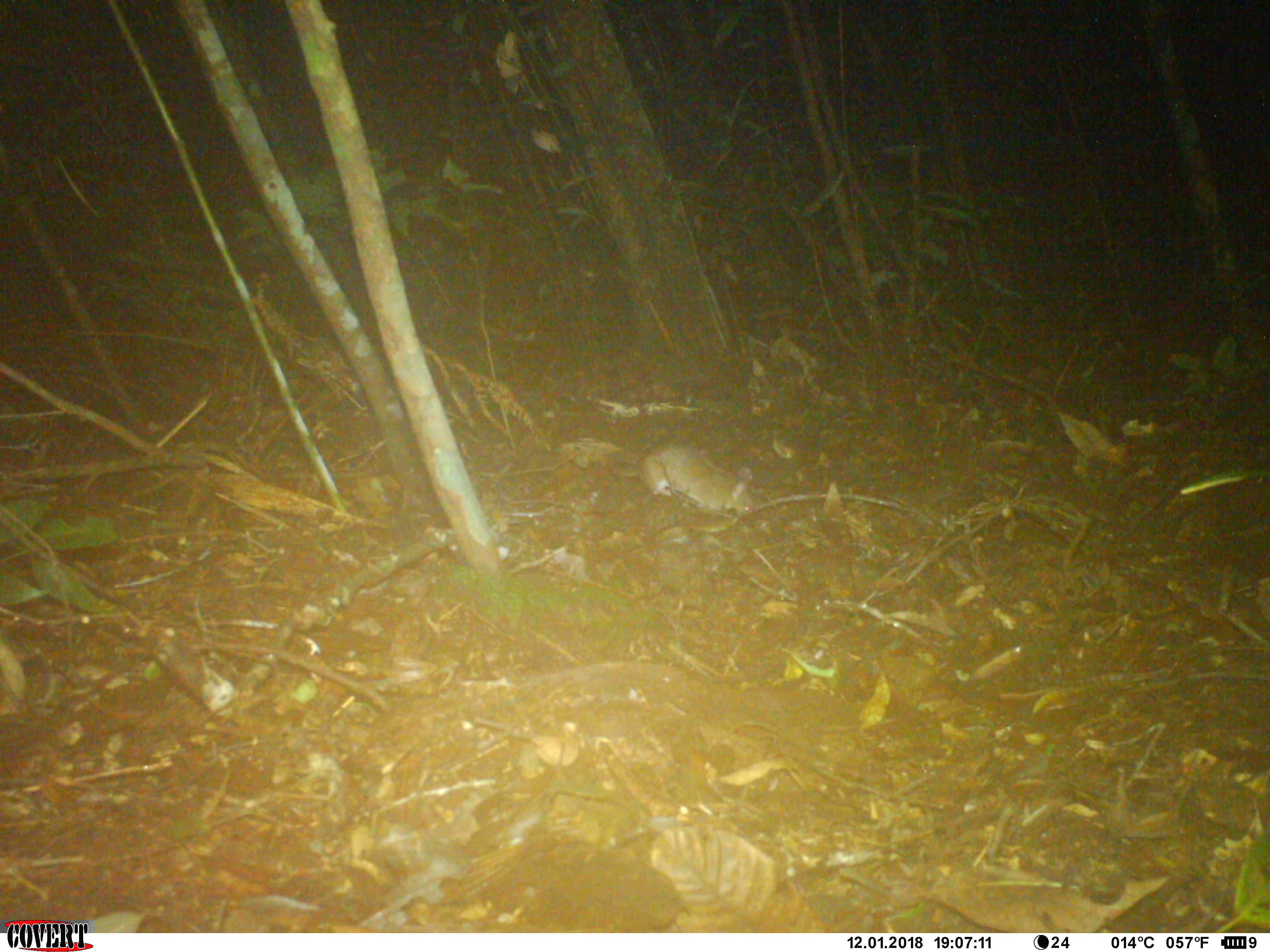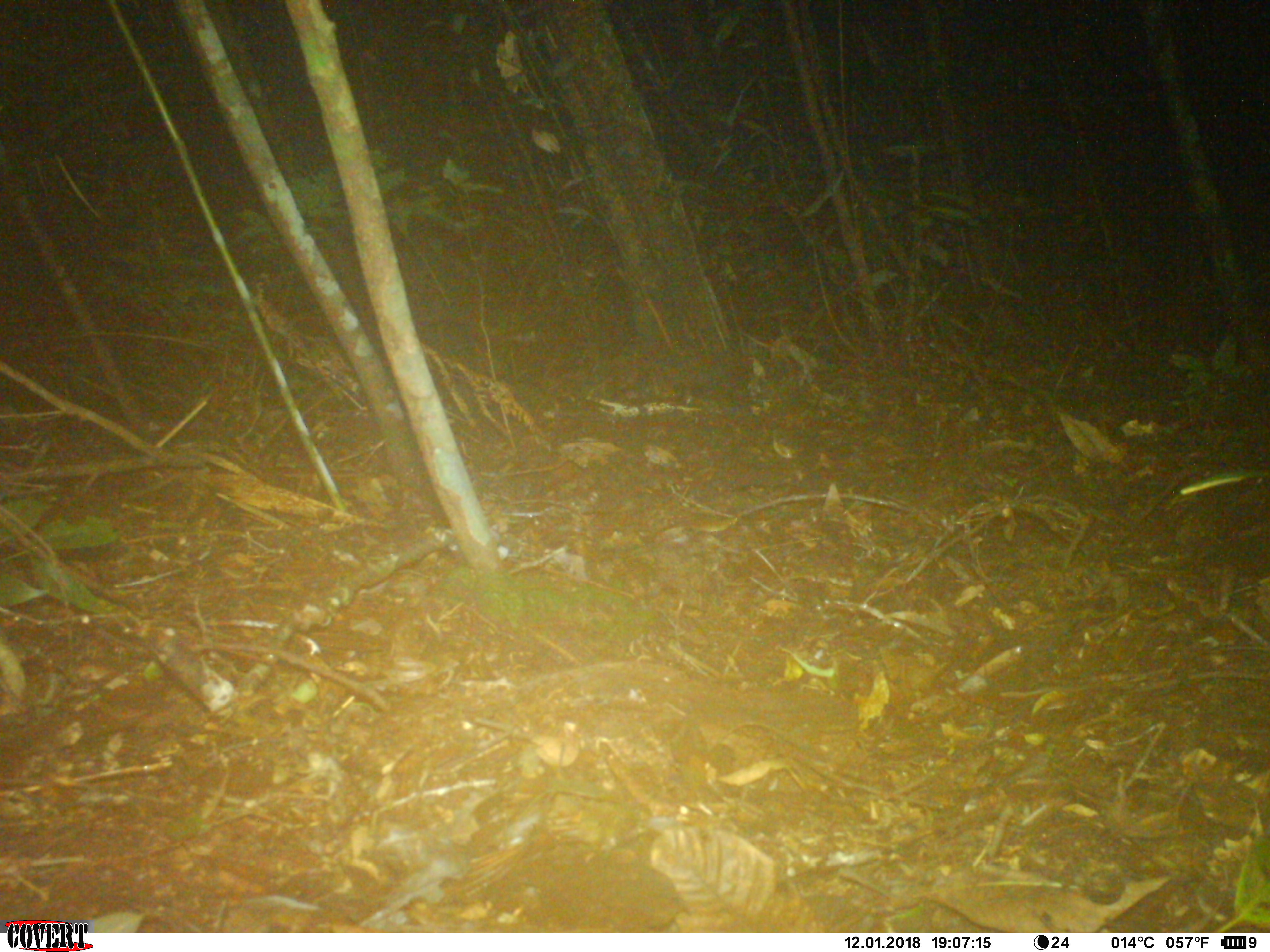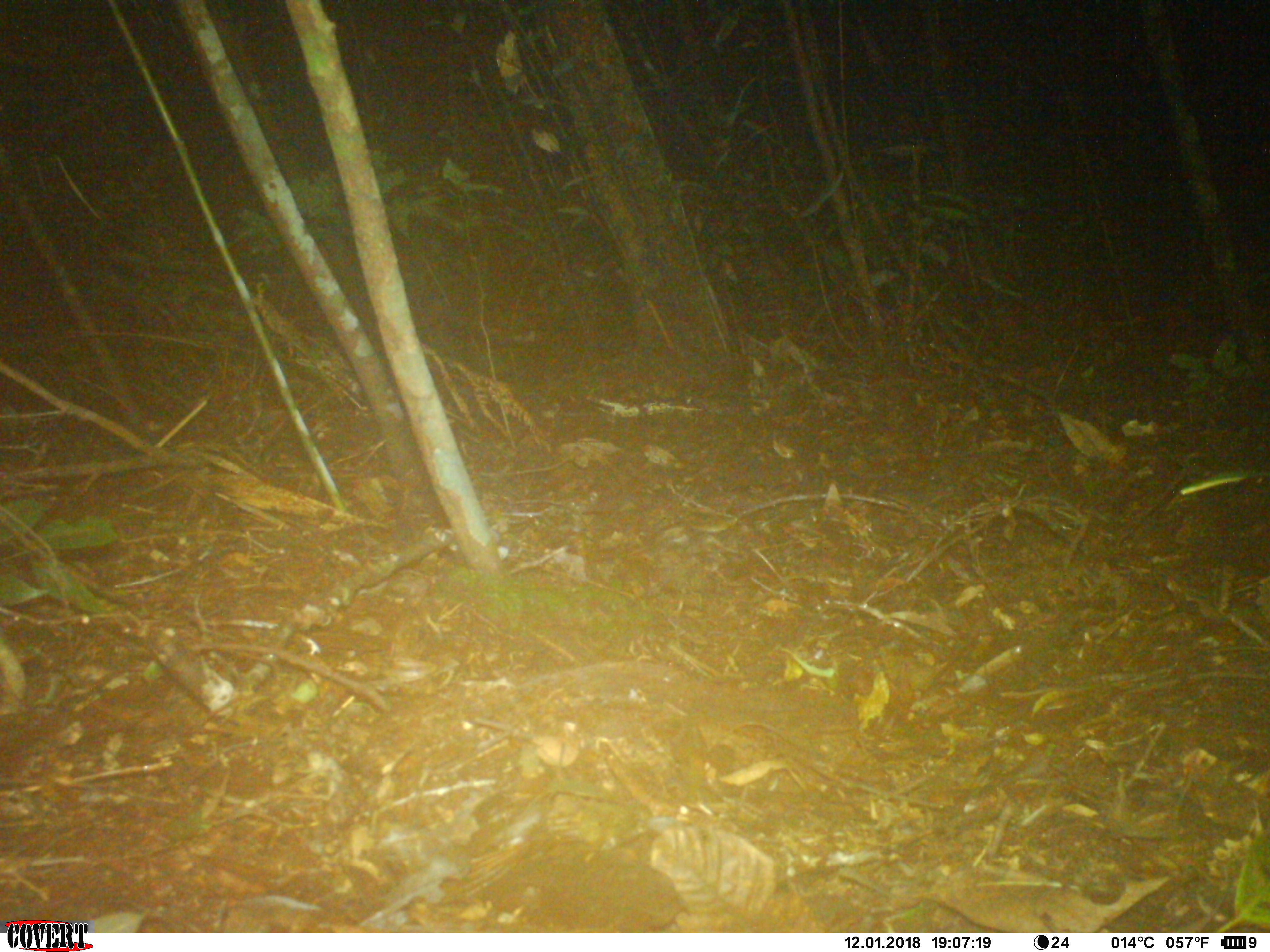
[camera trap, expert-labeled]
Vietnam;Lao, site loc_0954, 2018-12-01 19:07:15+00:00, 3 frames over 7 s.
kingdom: Animalia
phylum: Chordata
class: Mammalia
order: Rodentia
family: Muridae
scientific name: Muridae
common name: old-world mice and rats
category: unidentified murid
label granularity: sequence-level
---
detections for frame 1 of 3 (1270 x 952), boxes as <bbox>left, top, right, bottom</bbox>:
unidentified murid: <bbox>610, 439, 755, 520</bbox>